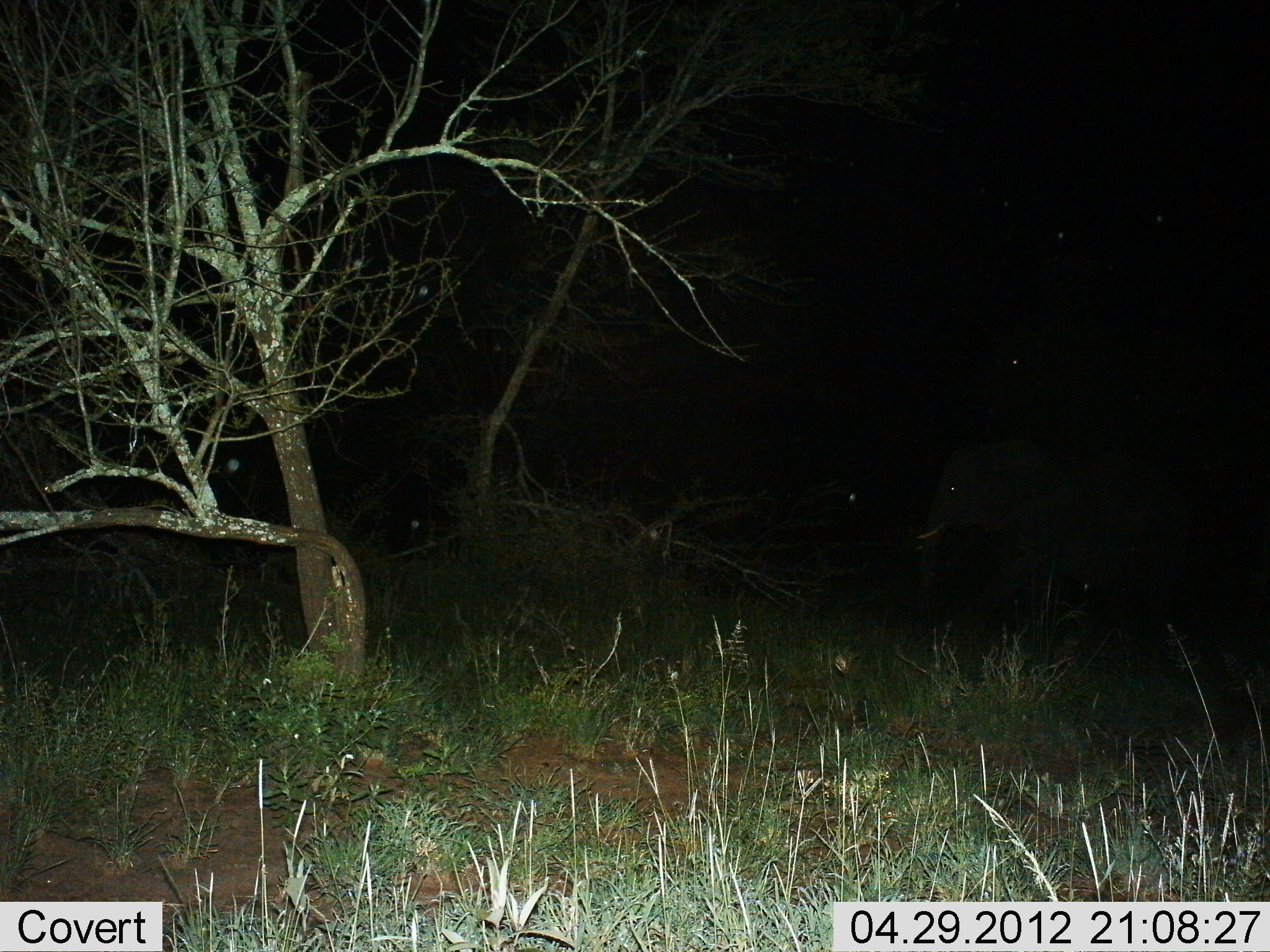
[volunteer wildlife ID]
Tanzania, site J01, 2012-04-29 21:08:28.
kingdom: Animalia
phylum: Chordata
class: Mammalia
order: Proboscidea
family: Elephantidae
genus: Loxodonta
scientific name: Loxodonta africana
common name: african bush elephant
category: elephant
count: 1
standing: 63%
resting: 0%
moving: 37%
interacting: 0%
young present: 0%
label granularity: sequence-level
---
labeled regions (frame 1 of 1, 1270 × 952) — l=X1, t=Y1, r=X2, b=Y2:
animal: l=912, t=437, r=1195, b=649